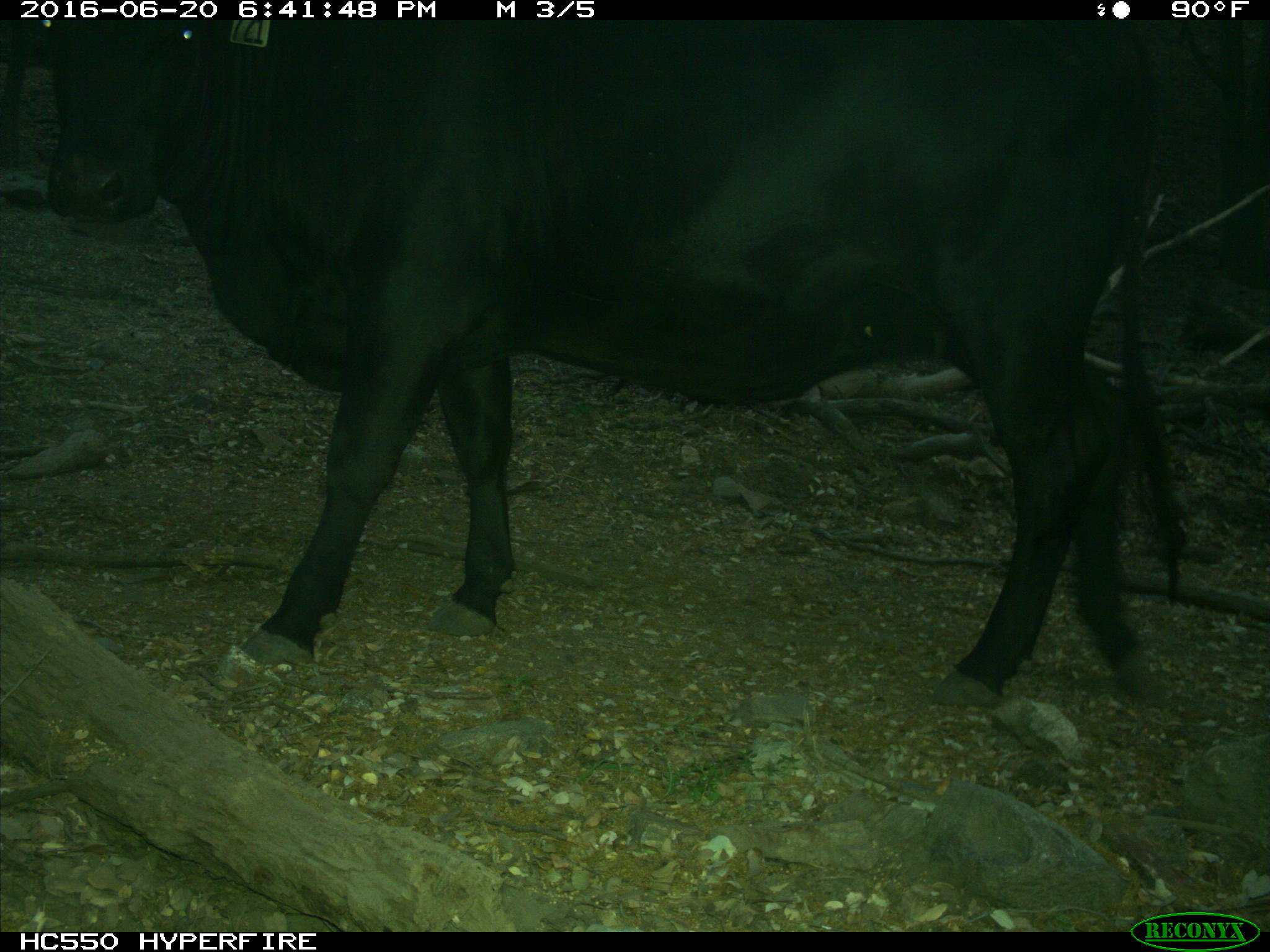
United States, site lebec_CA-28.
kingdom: Animalia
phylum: Chordata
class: Mammalia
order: Artiodactyla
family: Bovidae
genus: Bos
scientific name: Bos taurus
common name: domestic cow